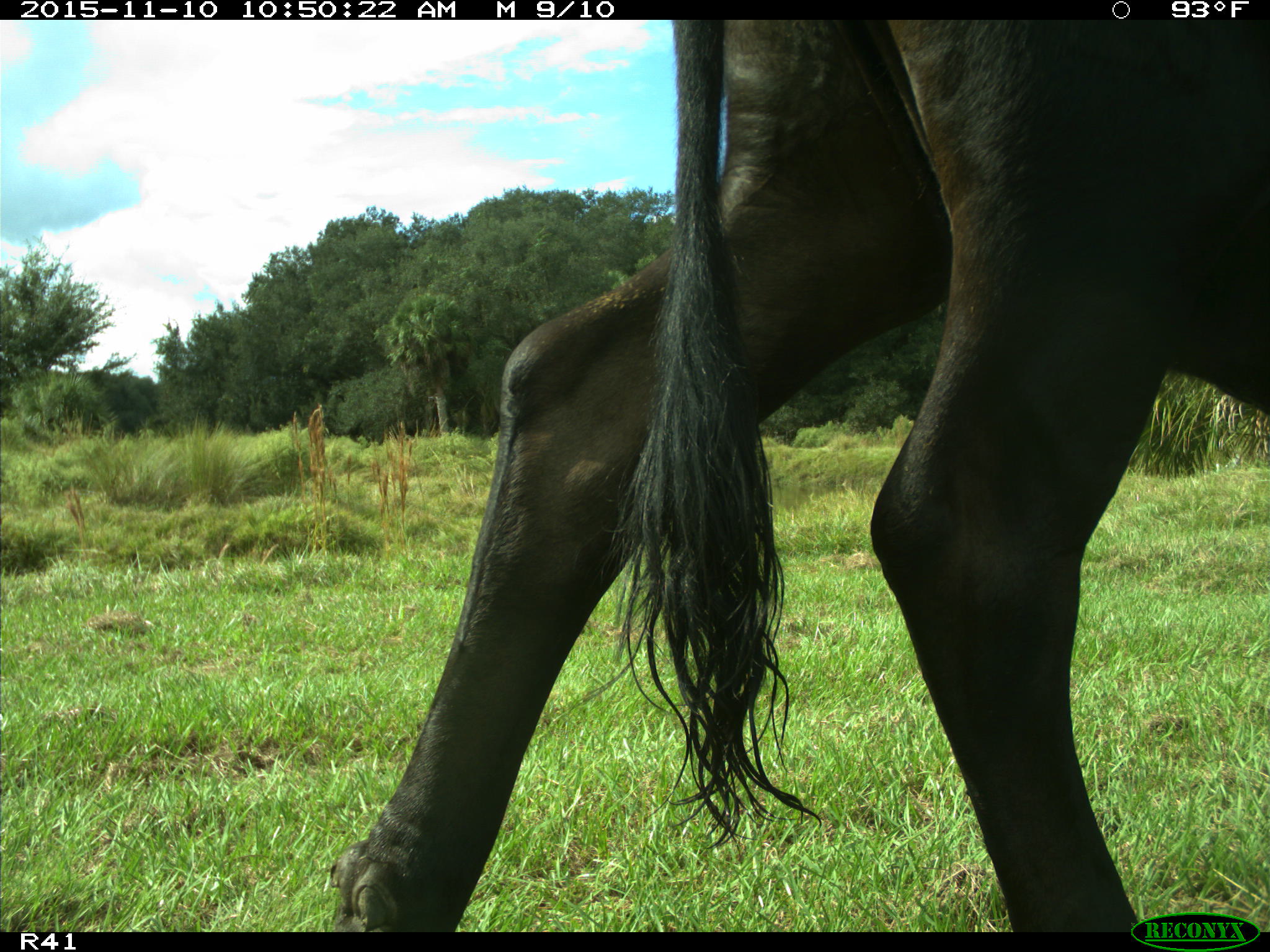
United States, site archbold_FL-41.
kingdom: Animalia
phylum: Chordata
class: Mammalia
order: Artiodactyla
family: Bovidae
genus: Bos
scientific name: Bos taurus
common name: domestic cow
Bos taurus (domestic cow).